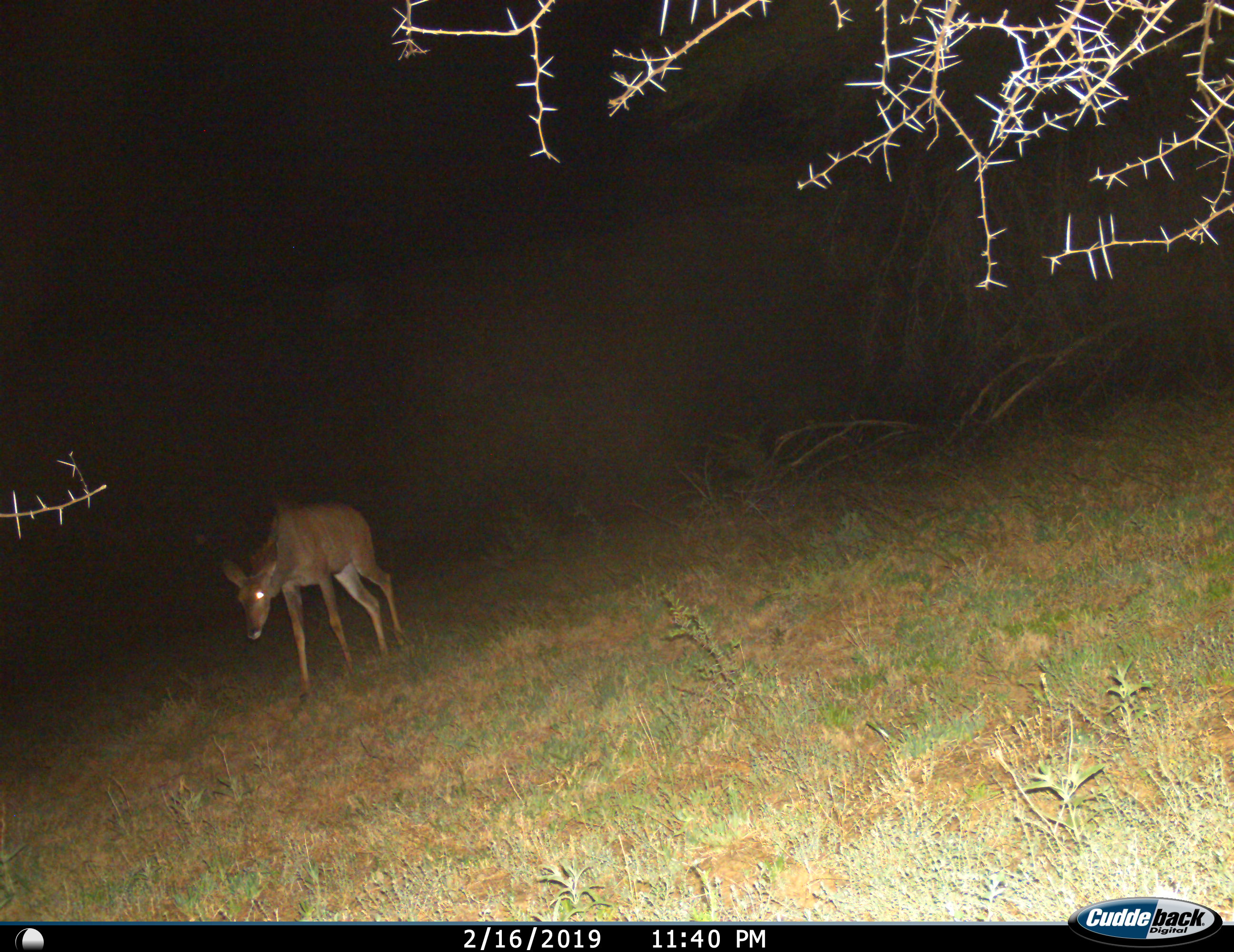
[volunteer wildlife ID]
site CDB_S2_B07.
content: unidentified animal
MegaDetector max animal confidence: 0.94